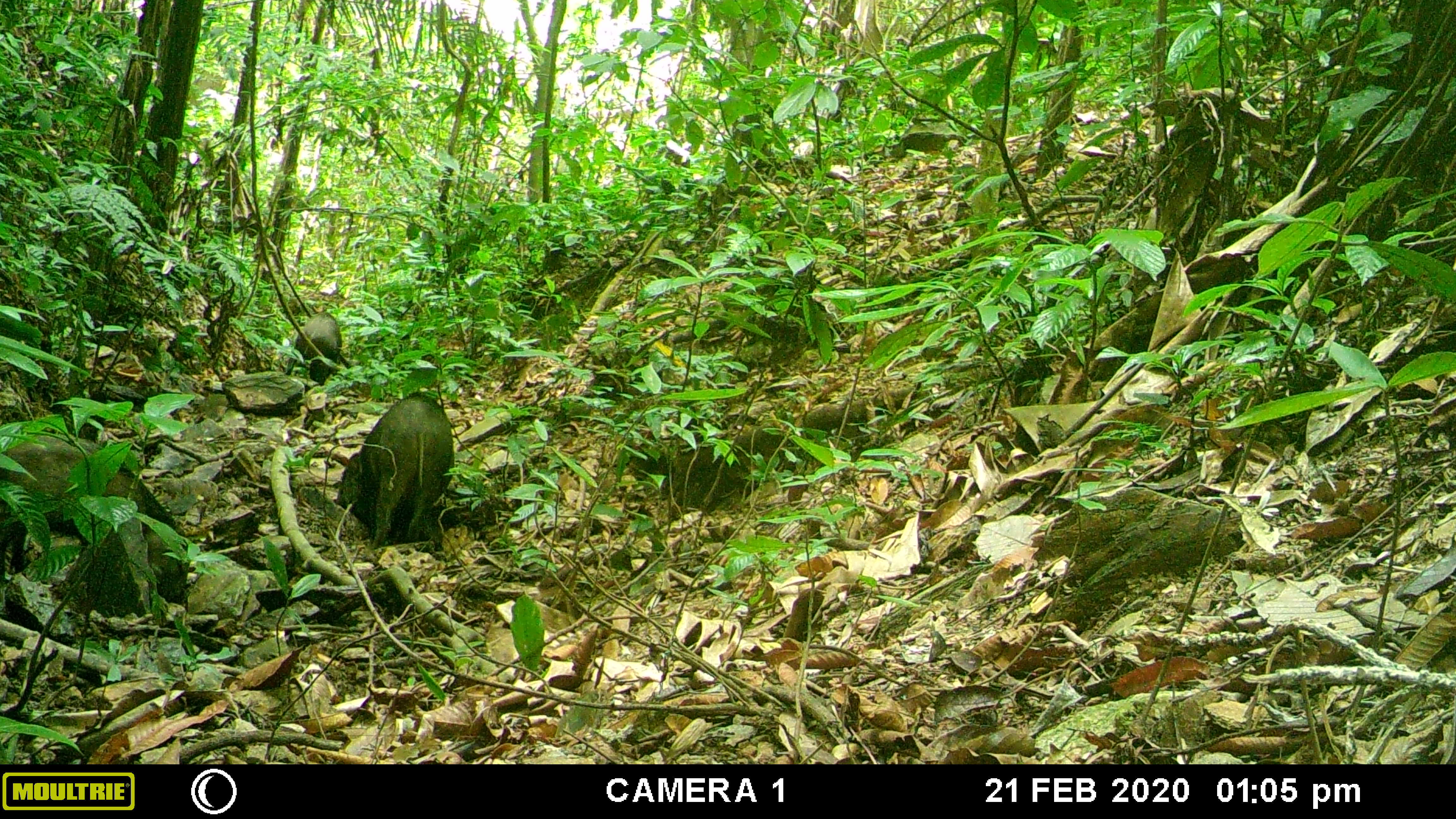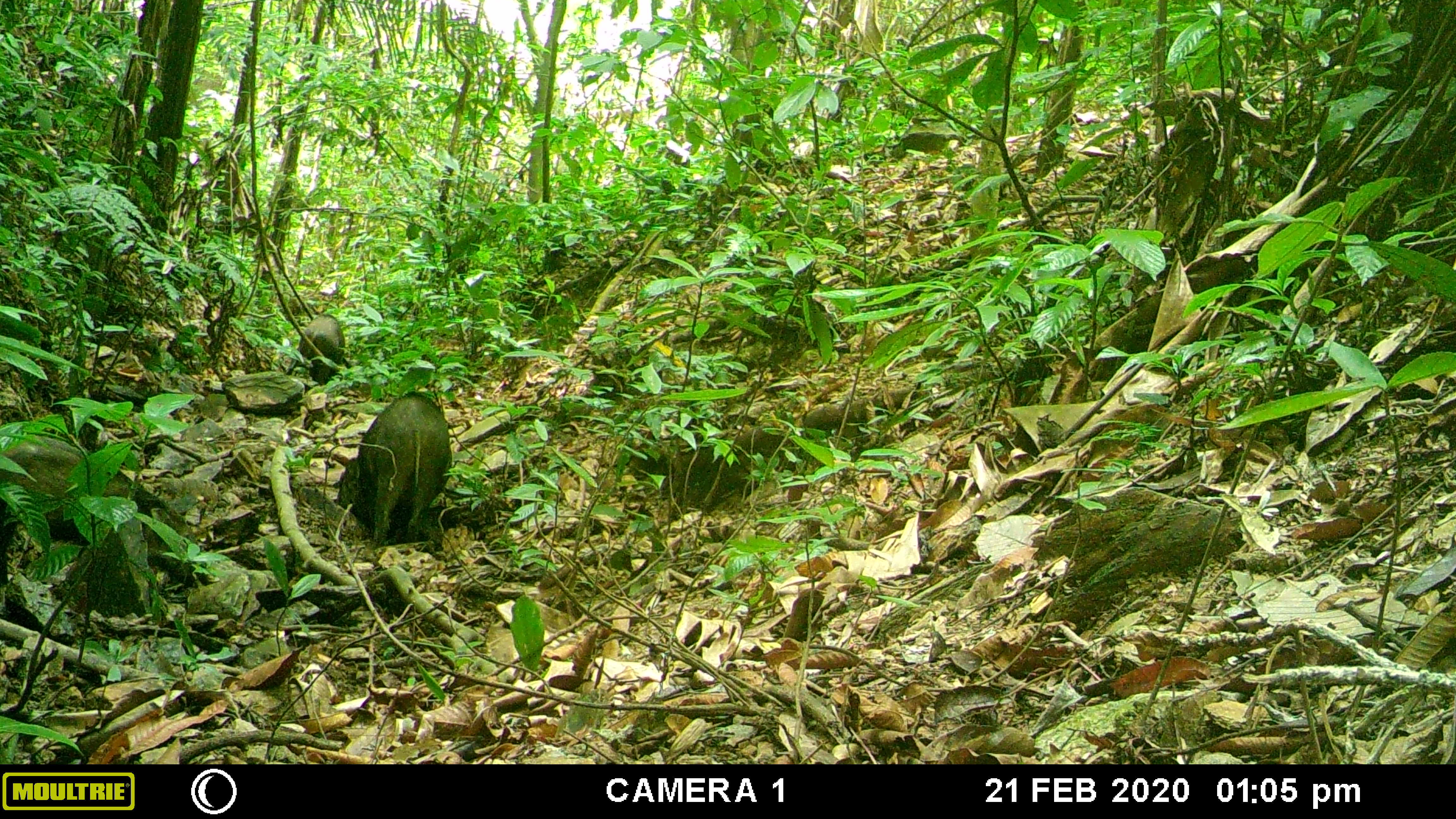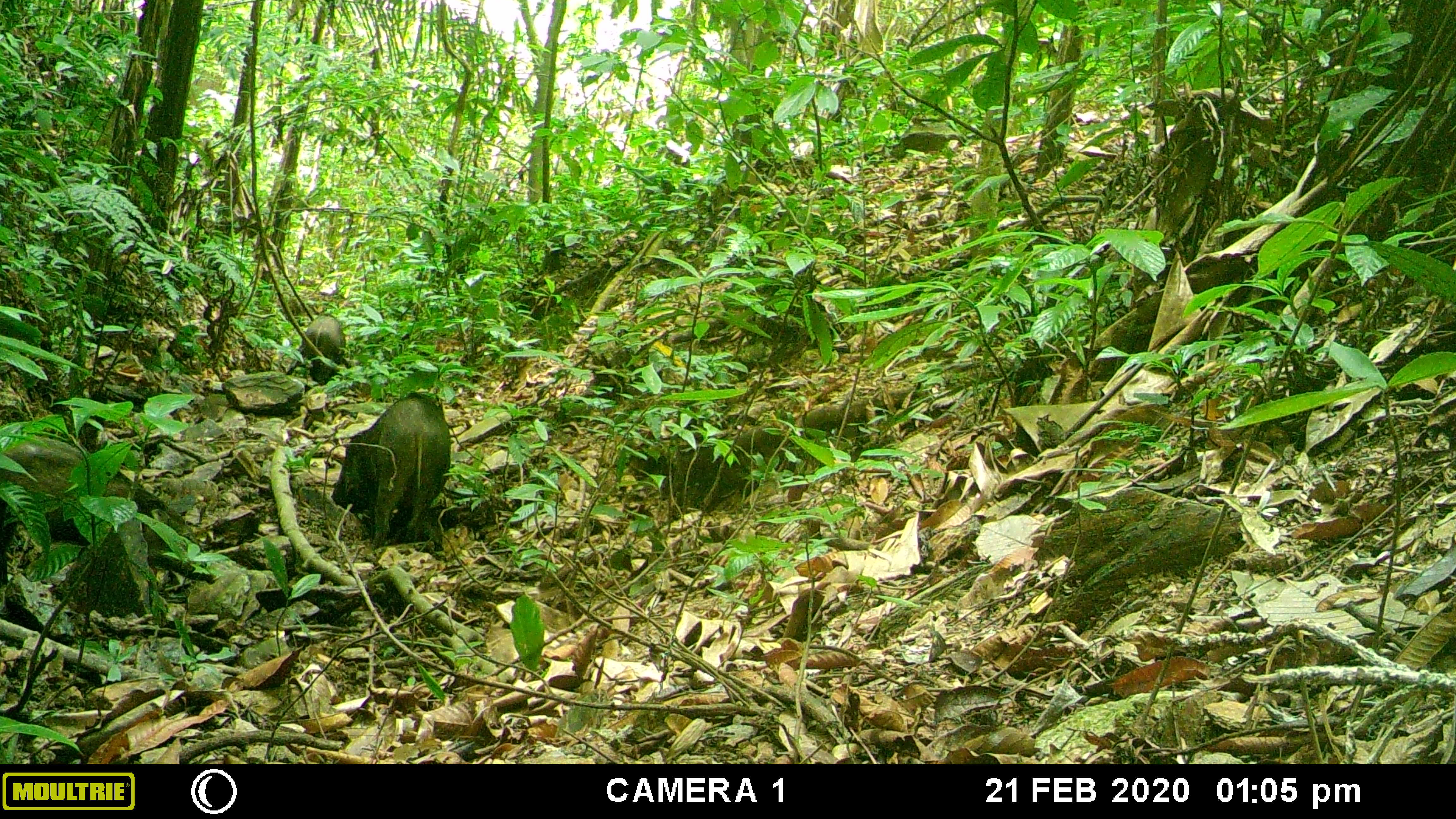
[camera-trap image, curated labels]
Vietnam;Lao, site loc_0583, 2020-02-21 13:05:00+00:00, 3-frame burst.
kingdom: Animalia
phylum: Chordata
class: Mammalia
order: Artiodactyla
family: Suidae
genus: Sus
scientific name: Sus scrofa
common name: eurasian wild pig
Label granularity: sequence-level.